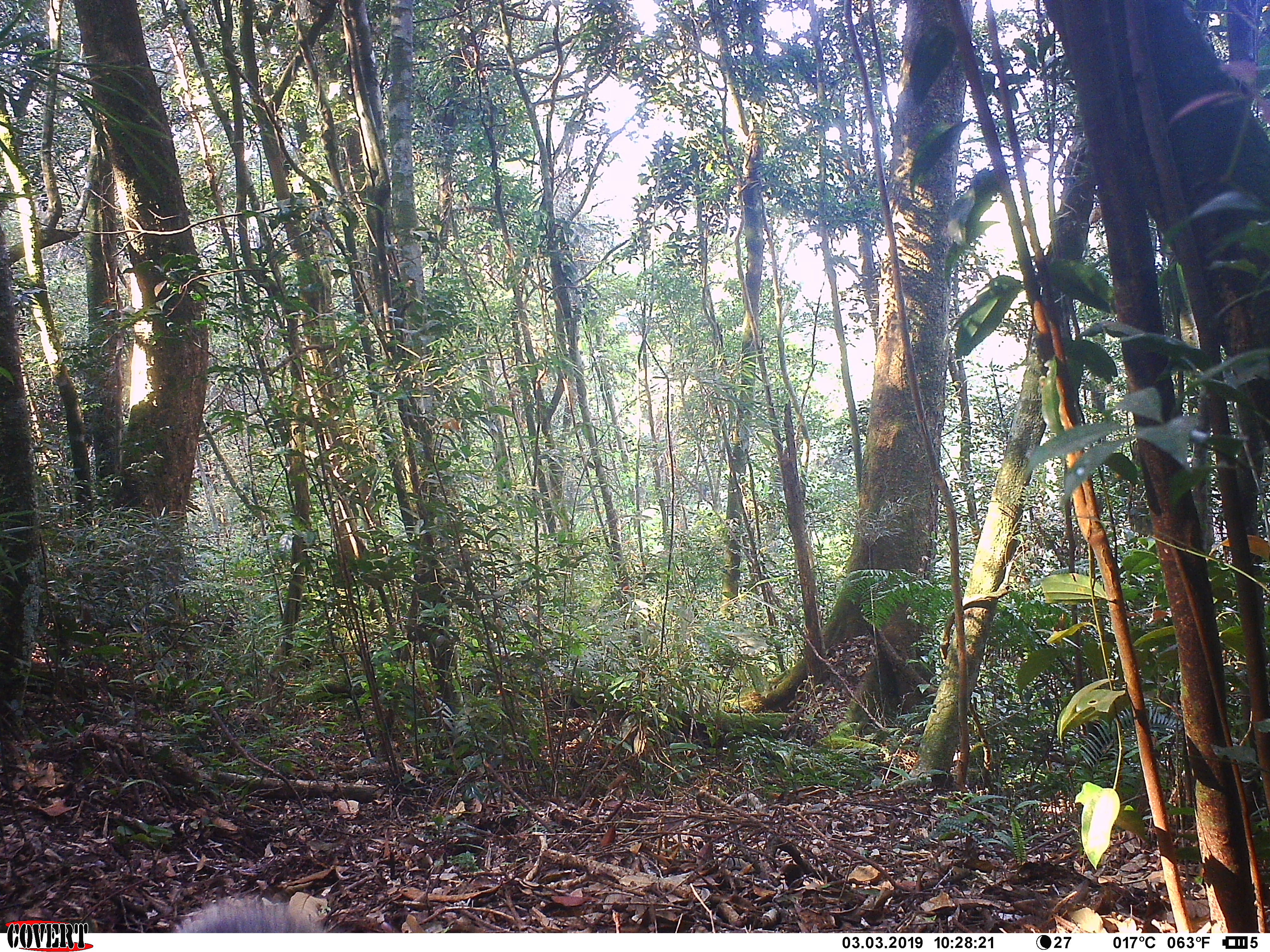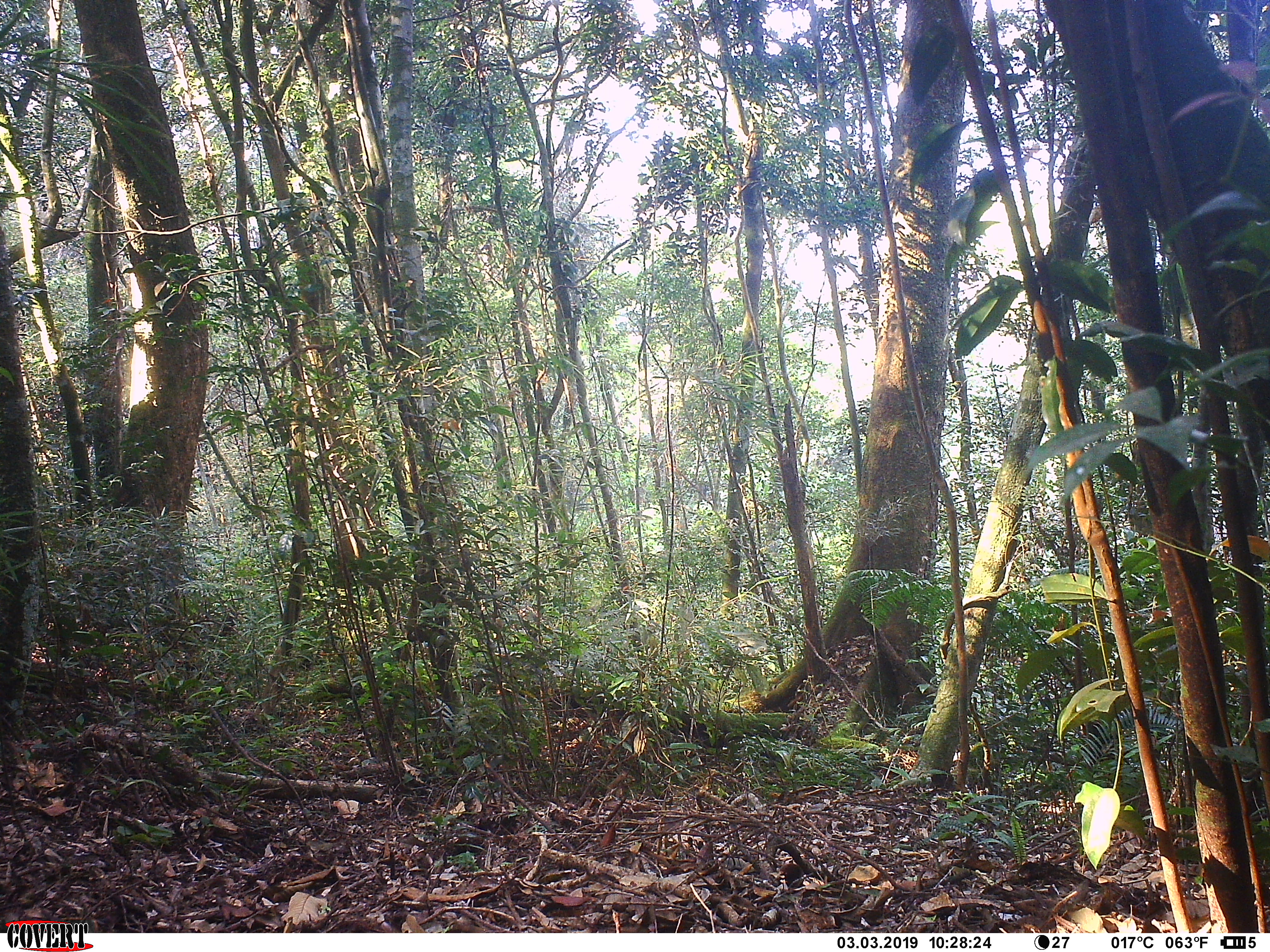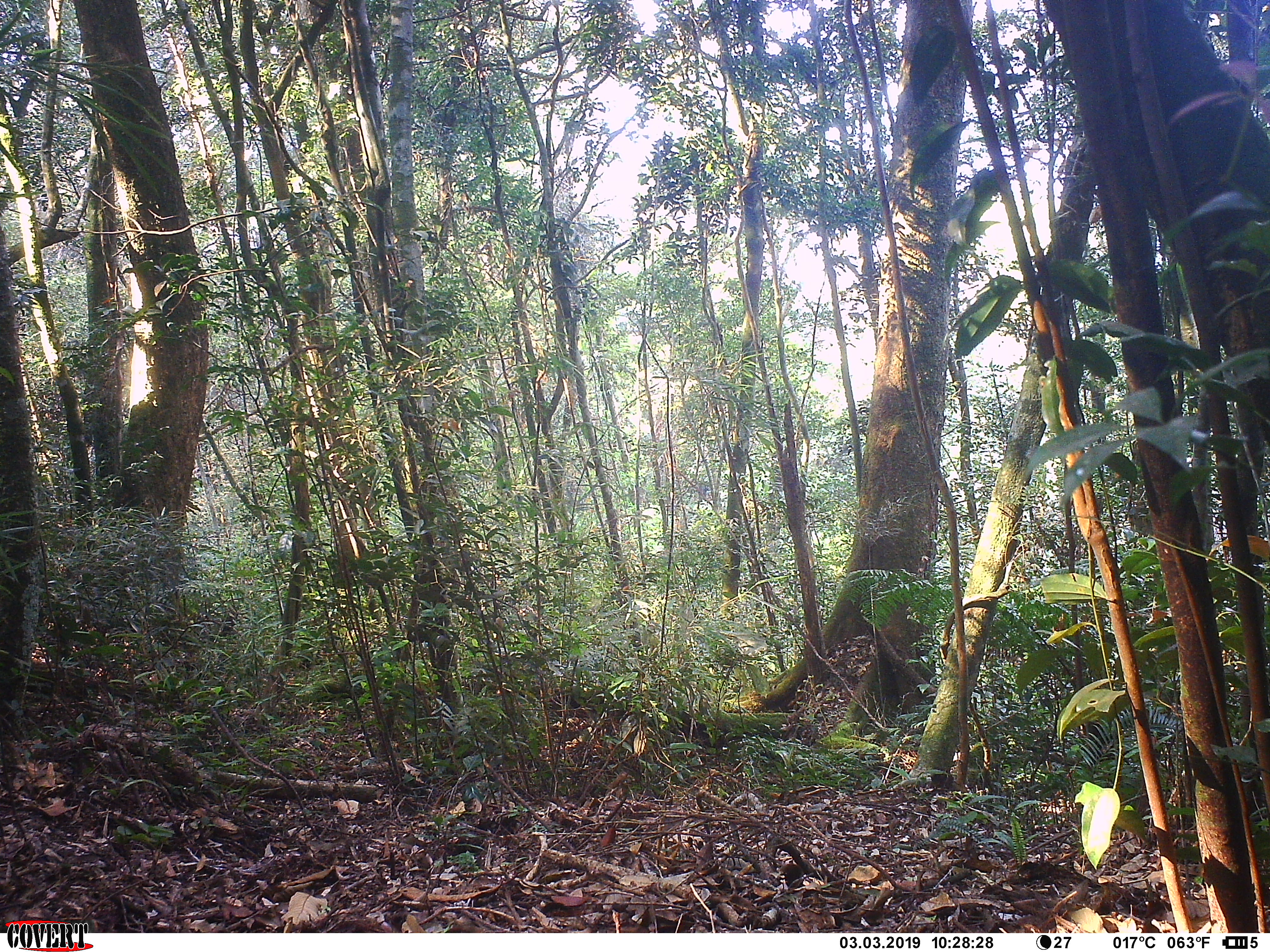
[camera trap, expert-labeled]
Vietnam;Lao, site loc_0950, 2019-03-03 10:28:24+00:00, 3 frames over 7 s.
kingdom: Animalia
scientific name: Animalia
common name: animal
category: unidentified animal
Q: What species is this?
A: Unidentified animal (animal) (Animalia).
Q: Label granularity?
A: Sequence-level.